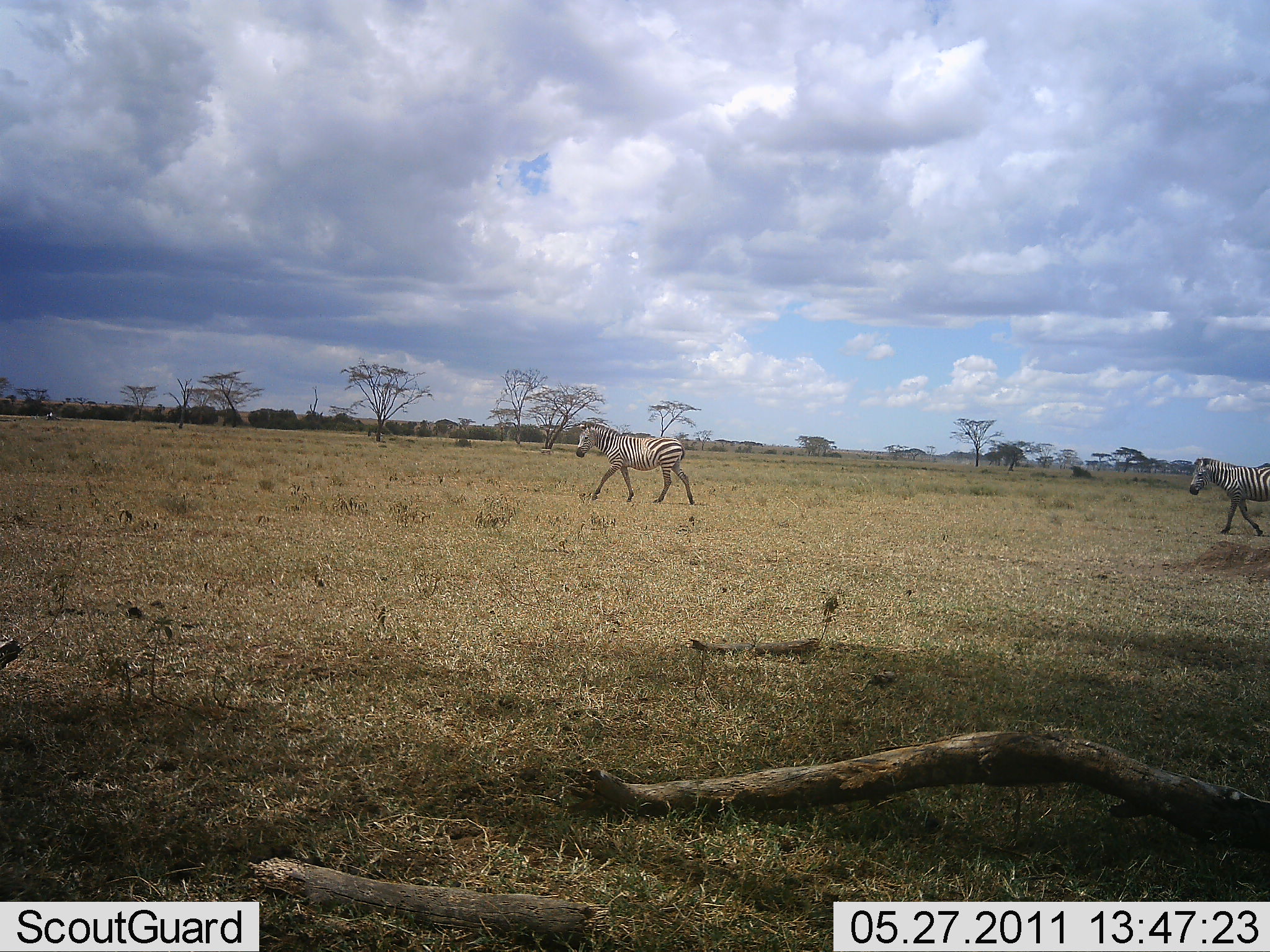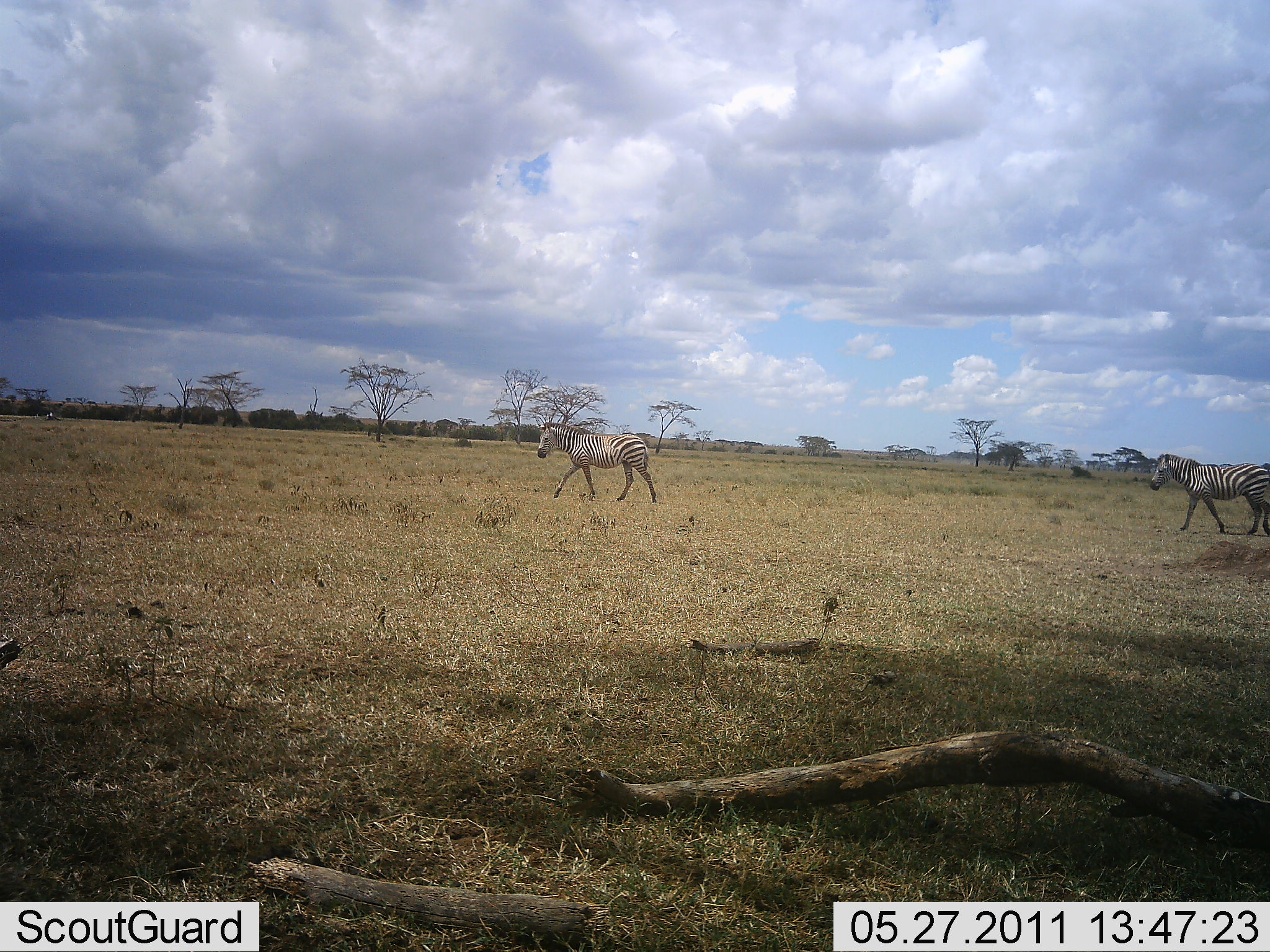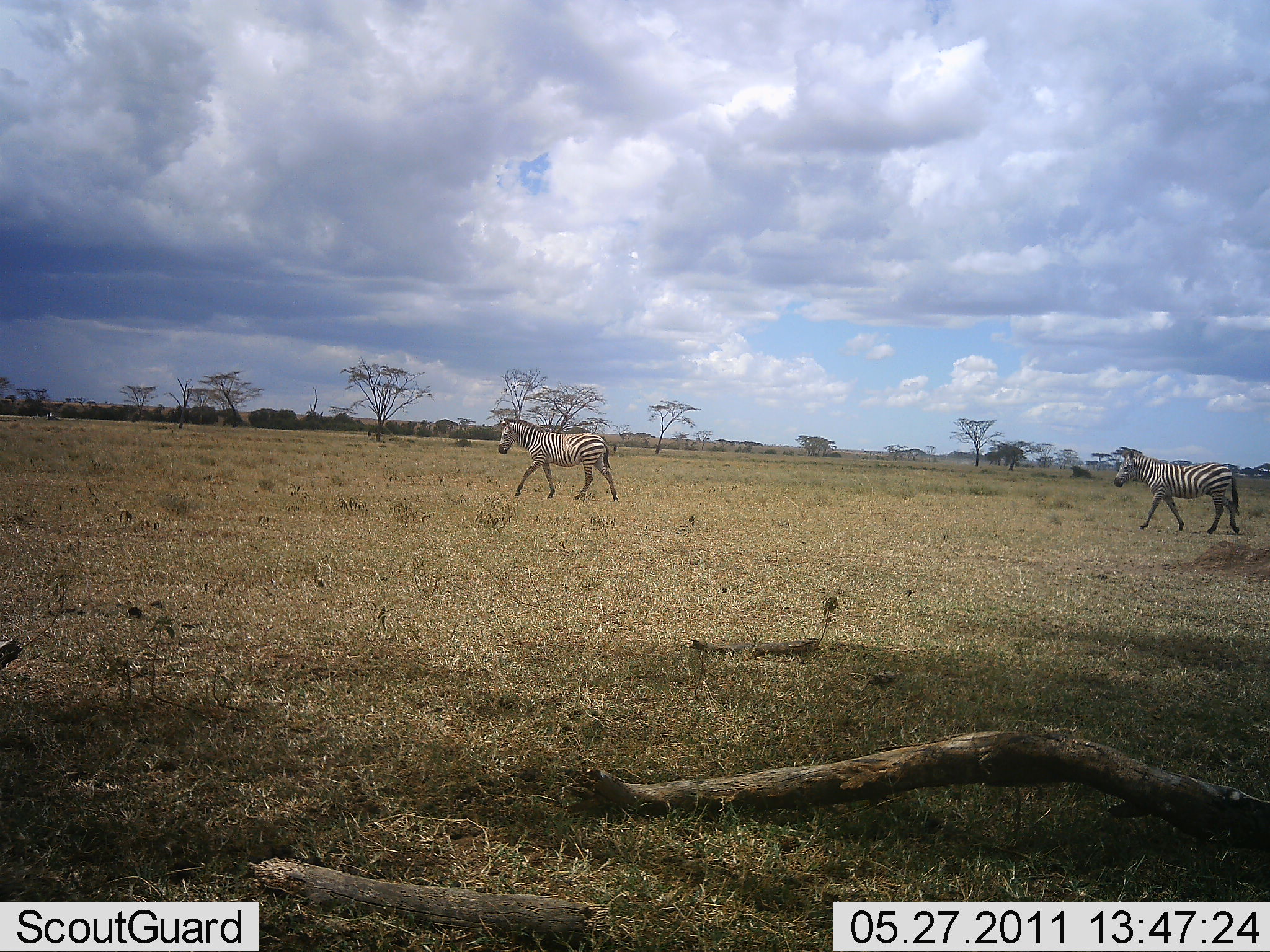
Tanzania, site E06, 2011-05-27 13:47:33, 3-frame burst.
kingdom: Animalia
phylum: Chordata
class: Mammalia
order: Perissodactyla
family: Equidae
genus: Equus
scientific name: Equus quagga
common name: plains zebra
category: zebra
Zebra (plains zebra) (Equus quagga), count 2. Behavior (volunteer vote fractions): standing 7%, resting 0%, moving 100%, interacting 0%. Young present (vote fraction): 0%. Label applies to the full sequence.